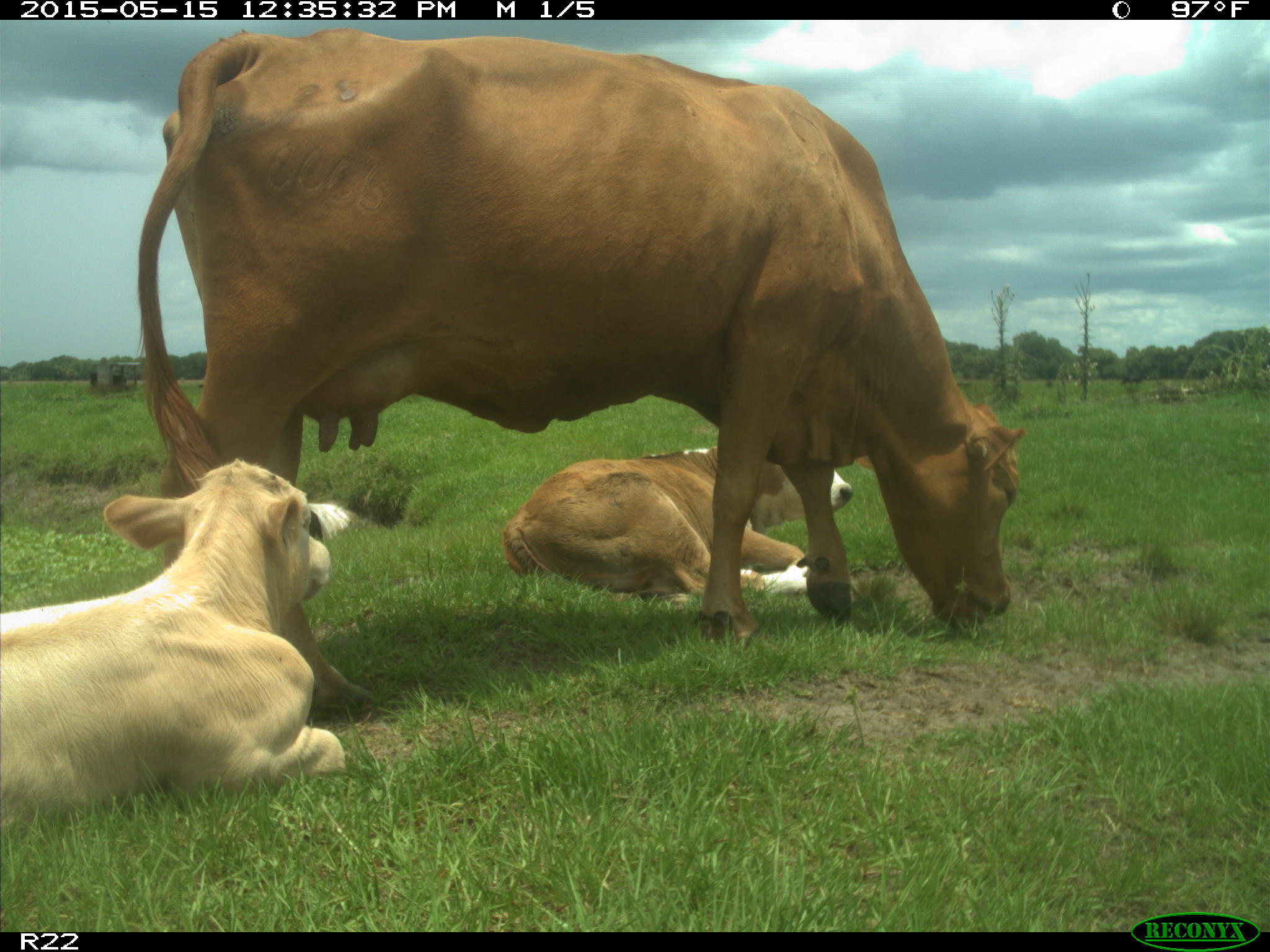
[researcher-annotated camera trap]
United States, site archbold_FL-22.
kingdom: Animalia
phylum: Chordata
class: Mammalia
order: Artiodactyla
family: Bovidae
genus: Bos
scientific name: Bos taurus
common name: domestic cow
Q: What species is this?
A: Bos taurus (domestic cow).